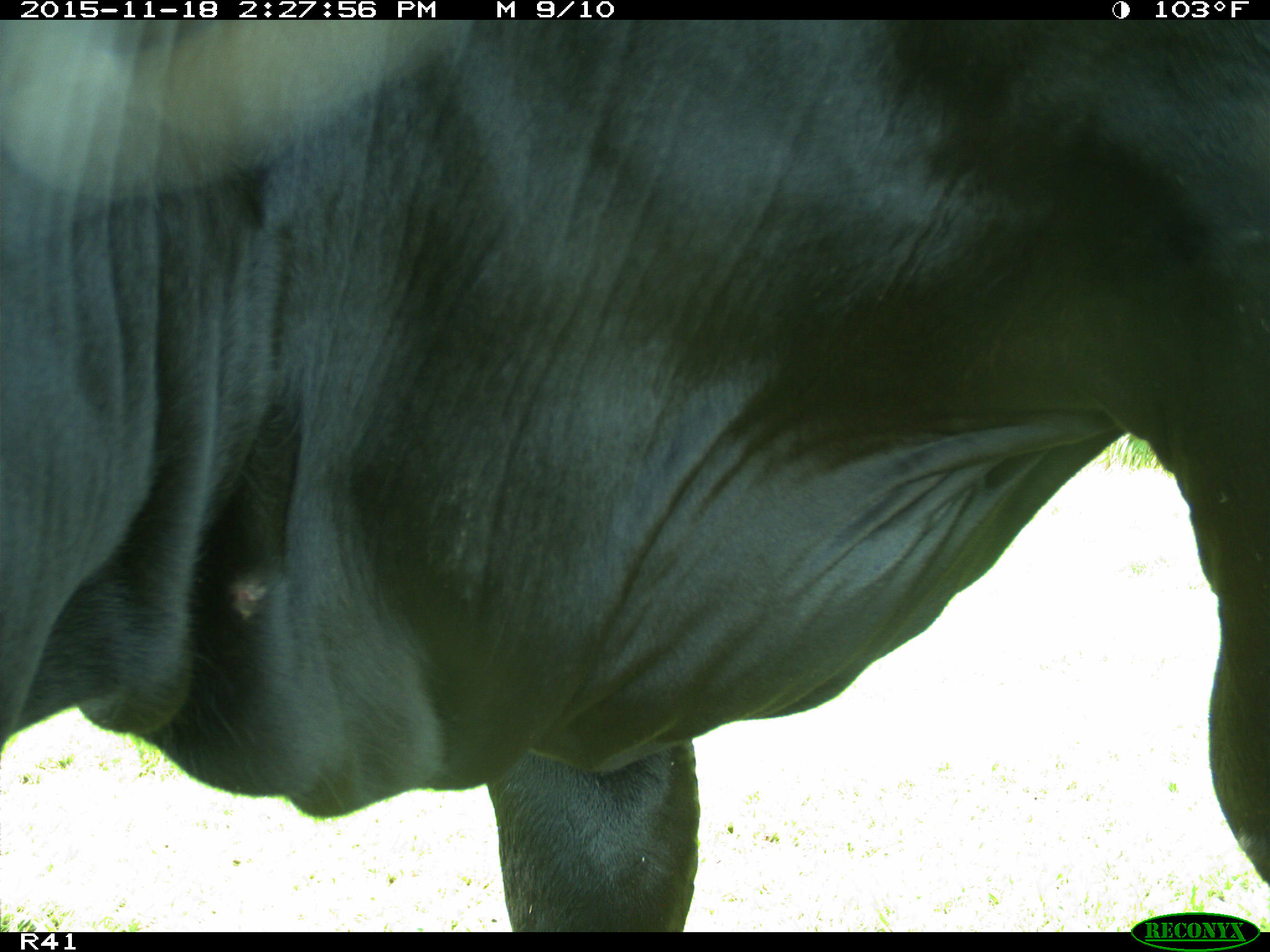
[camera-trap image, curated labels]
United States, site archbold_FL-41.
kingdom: Animalia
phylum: Chordata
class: Mammalia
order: Artiodactyla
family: Bovidae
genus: Bos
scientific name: Bos taurus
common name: domestic cow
Bos taurus (domestic cow).